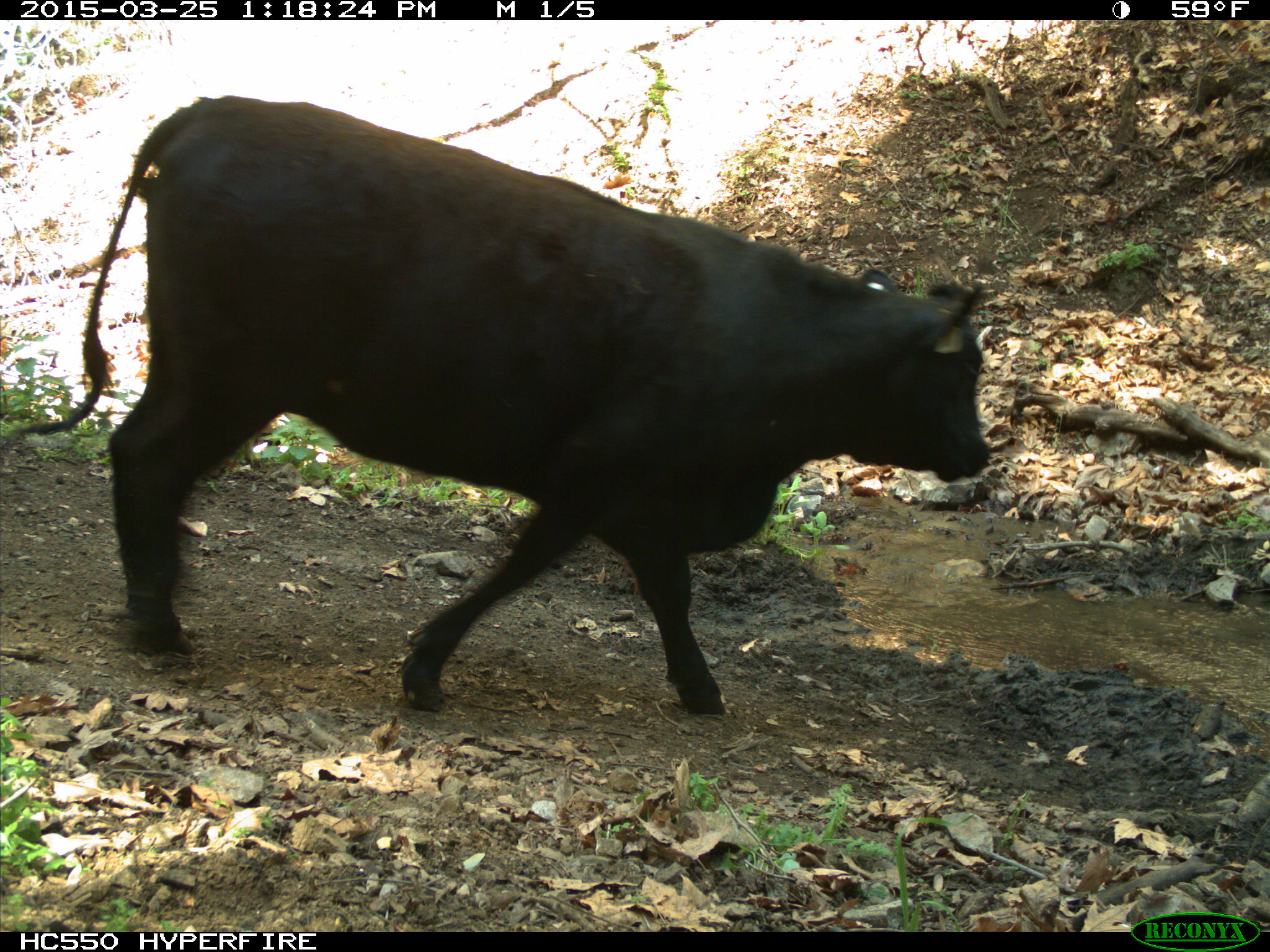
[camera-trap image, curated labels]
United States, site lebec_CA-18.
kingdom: Animalia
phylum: Chordata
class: Mammalia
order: Artiodactyla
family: Bovidae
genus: Bos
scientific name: Bos taurus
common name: domestic cow